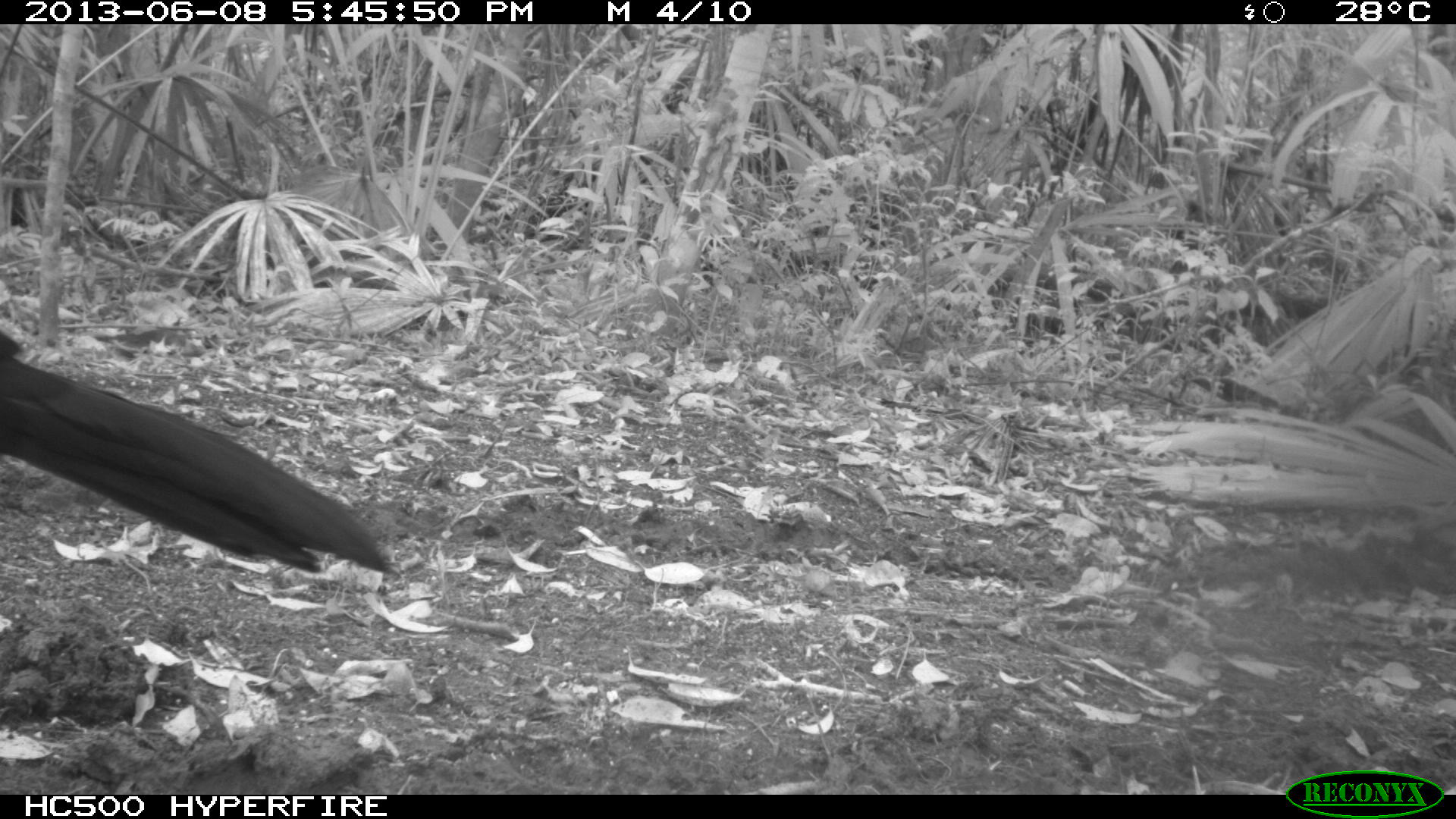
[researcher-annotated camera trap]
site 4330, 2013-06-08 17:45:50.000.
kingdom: Animalia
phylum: Chordata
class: Aves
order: Galliformes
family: Cracidae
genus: Crax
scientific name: Crax rubra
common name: great curassow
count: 1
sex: male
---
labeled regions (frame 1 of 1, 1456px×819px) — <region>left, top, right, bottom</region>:
crax rubra: <region>0, 331, 400, 576</region>